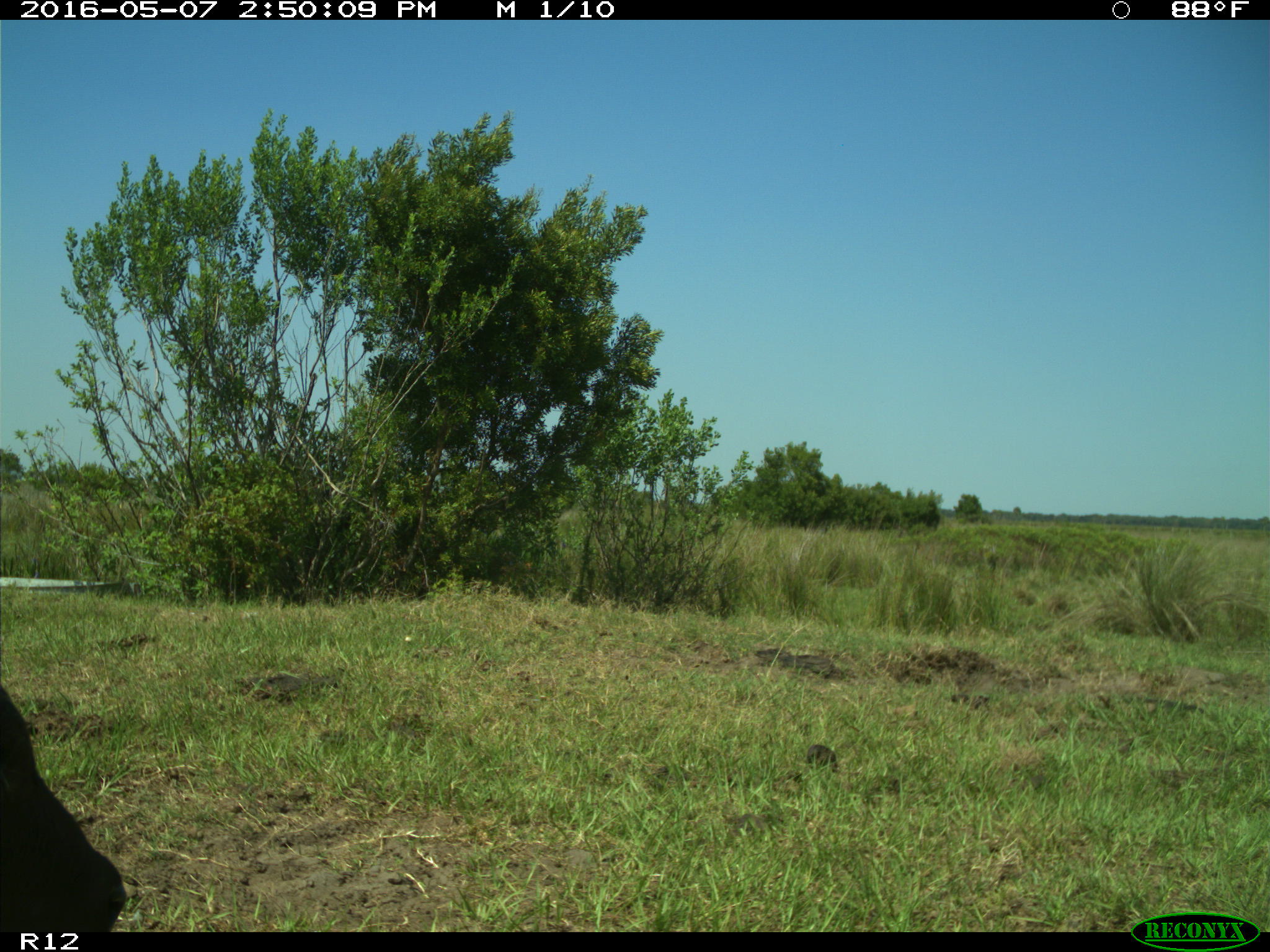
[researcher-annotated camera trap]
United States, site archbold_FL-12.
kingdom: Animalia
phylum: Chordata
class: Mammalia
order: Artiodactyla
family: Bovidae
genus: Bos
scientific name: Bos taurus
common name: domestic cow